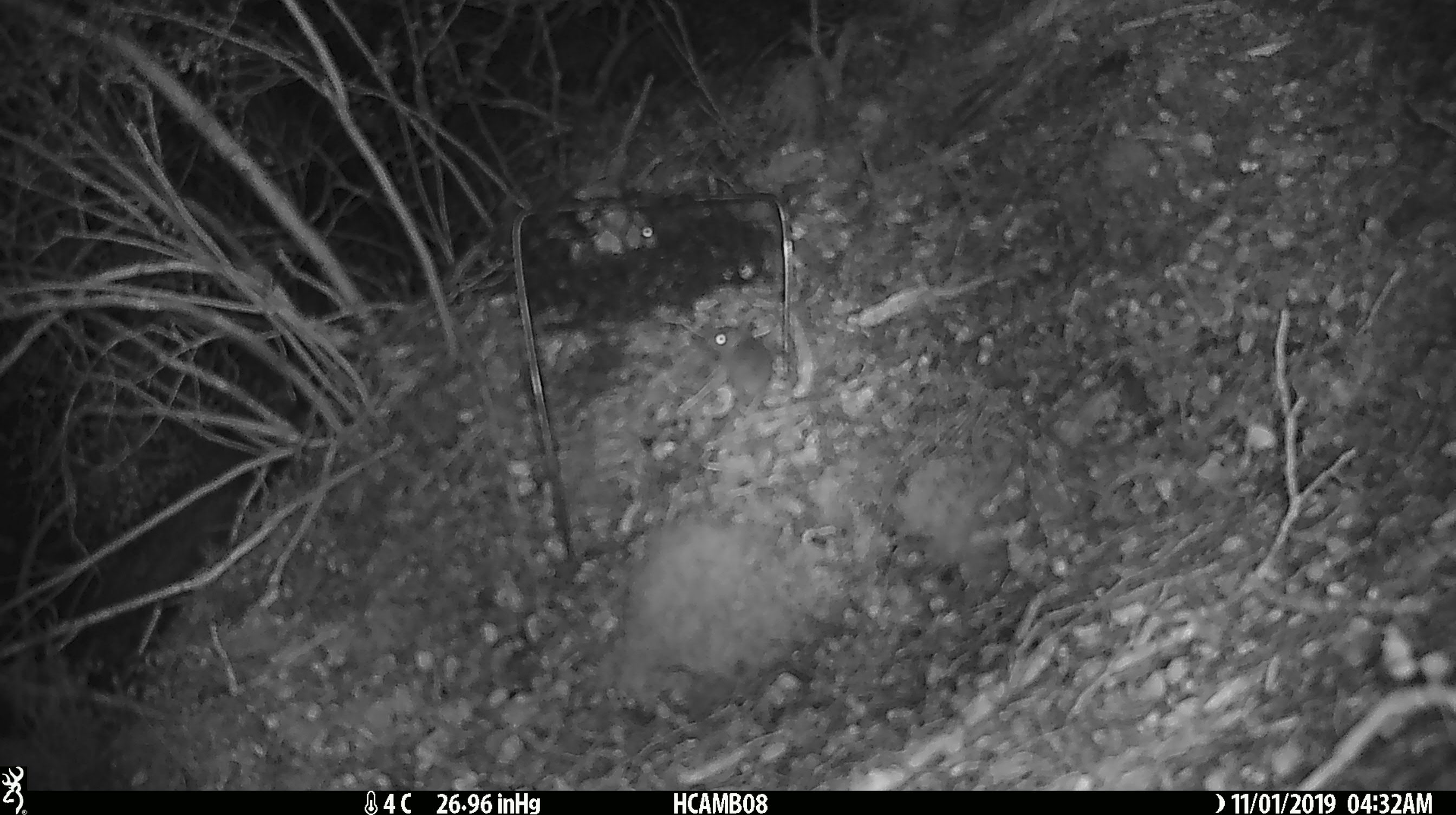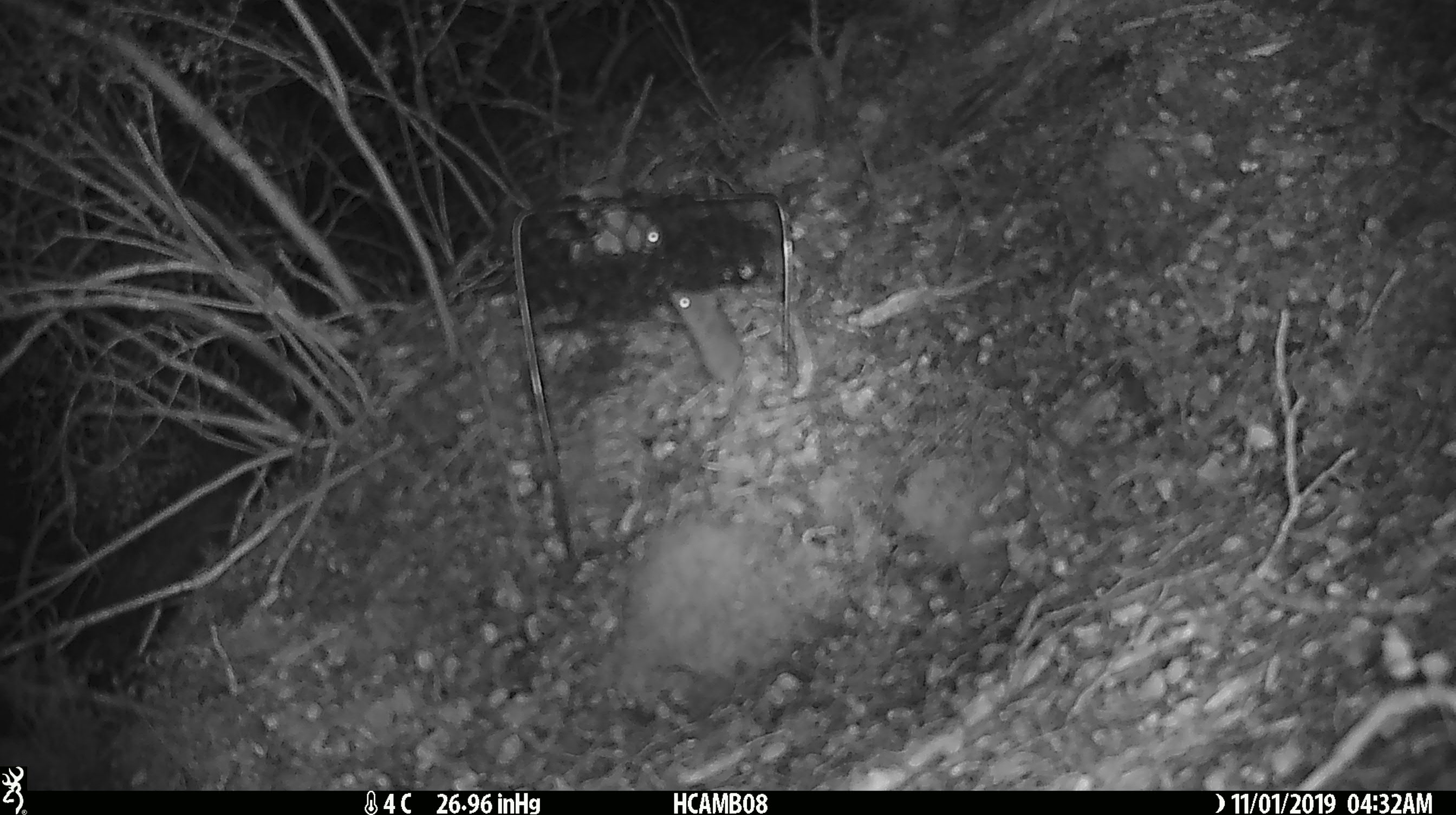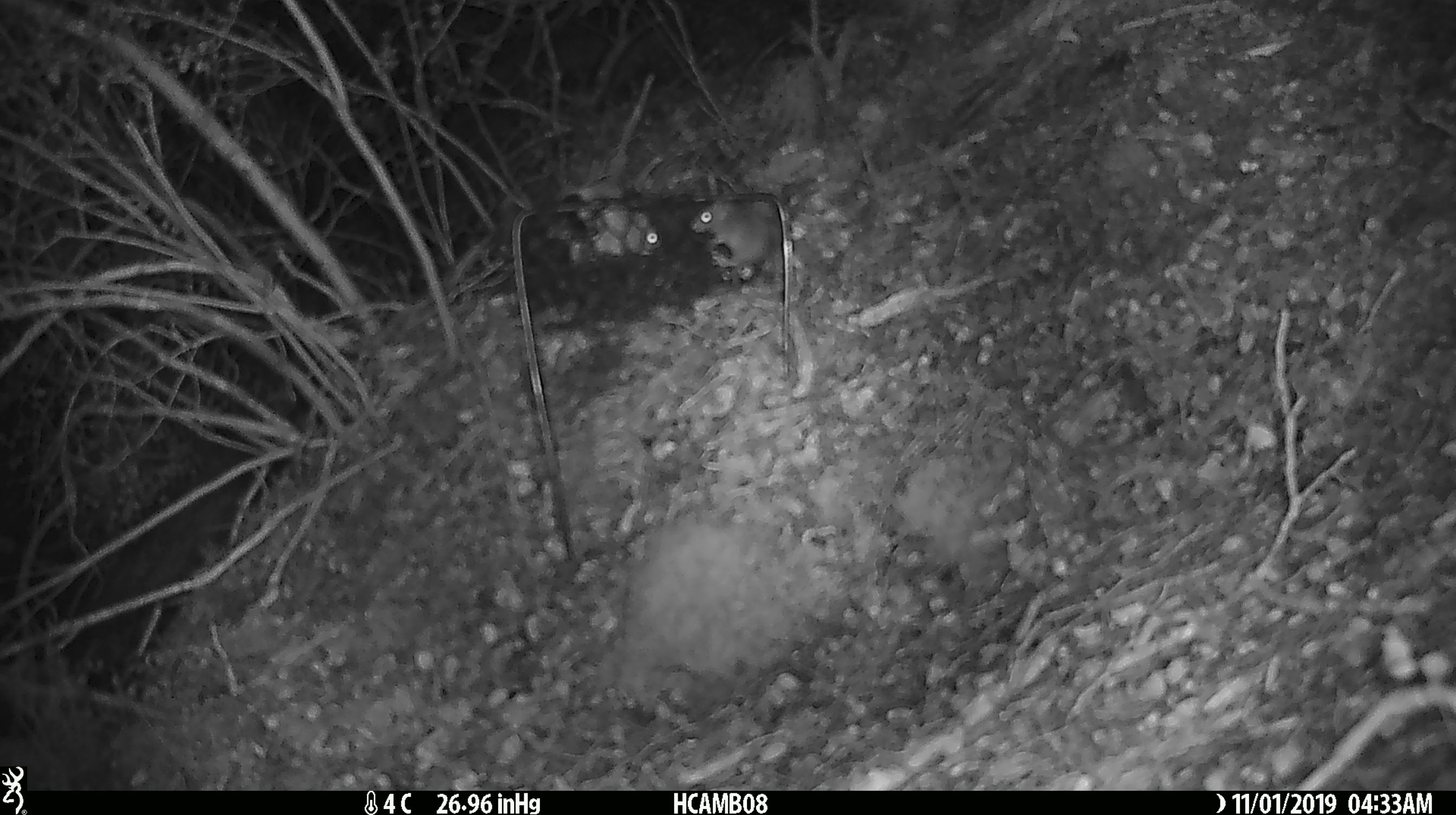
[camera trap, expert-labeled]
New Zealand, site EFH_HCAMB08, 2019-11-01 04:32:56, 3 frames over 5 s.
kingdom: Animalia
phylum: Chordata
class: Mammalia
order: Rodentia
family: Muridae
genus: Mus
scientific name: Mus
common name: mouse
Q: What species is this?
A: Mouse (Mus).